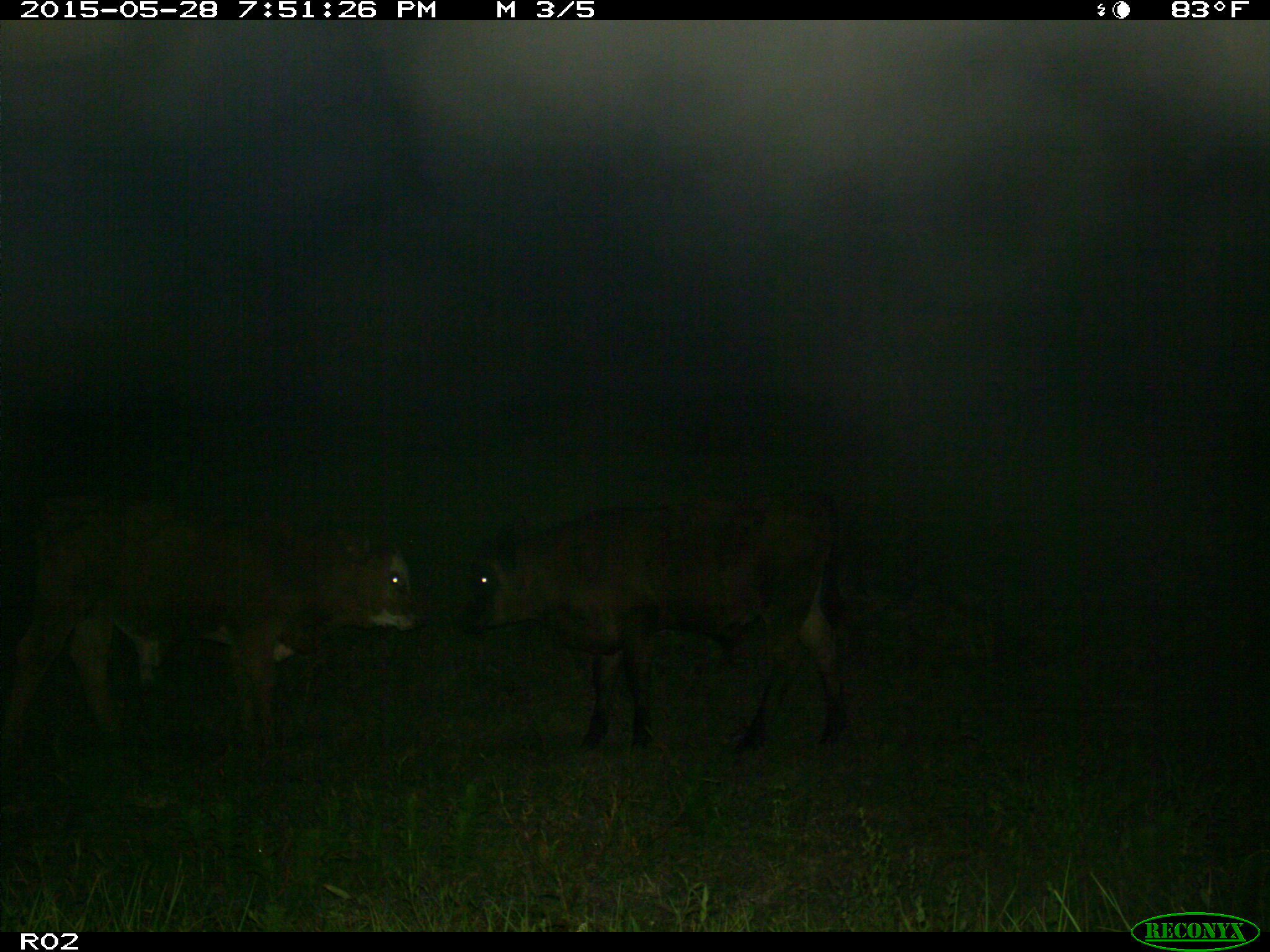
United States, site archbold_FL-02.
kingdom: Animalia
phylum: Chordata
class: Mammalia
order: Artiodactyla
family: Bovidae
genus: Bos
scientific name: Bos taurus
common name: domestic cow